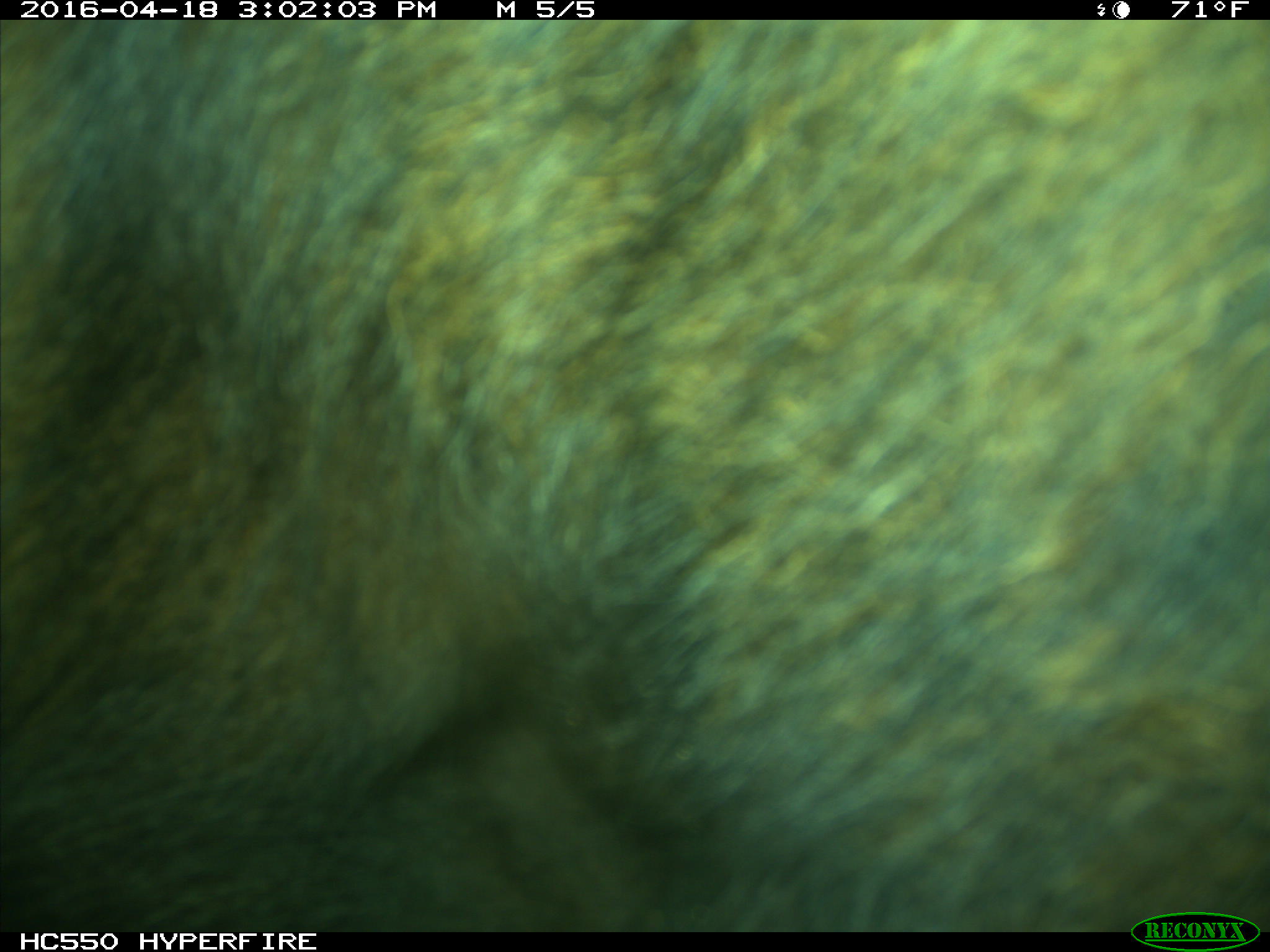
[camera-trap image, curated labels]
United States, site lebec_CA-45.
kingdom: Animalia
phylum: Chordata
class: Mammalia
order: Artiodactyla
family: Bovidae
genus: Bos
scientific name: Bos taurus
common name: domestic cow